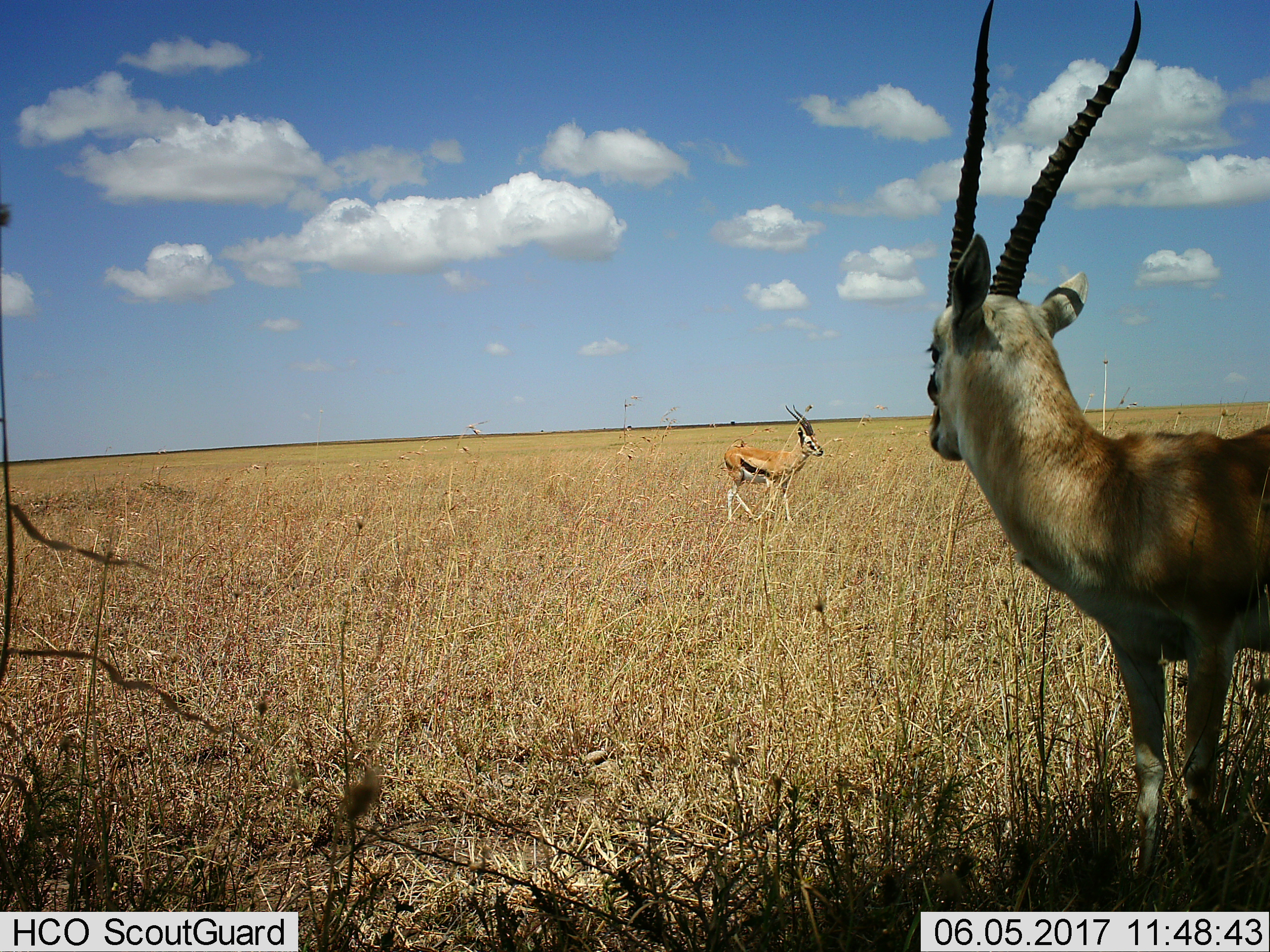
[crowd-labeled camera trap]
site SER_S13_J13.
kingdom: Animalia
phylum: Chordata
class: Mammalia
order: Artiodactyla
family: Bovidae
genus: Eudorcas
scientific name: Eudorcas thomsonii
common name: thomson's gazelle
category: gazellethomsons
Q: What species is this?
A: Gazellethomsons (thomson's gazelle) (Eudorcas thomsonii).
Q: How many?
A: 2.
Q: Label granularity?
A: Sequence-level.